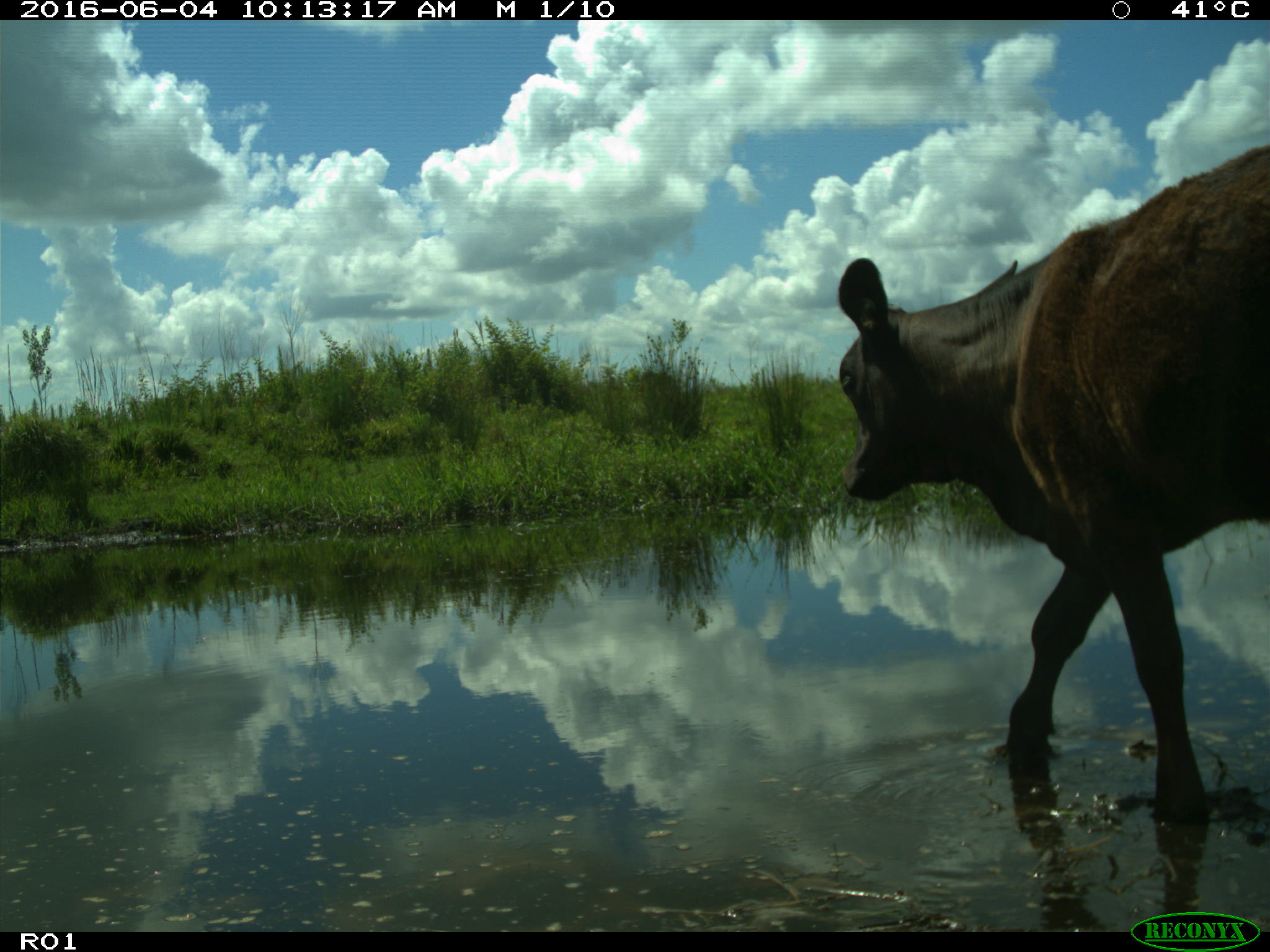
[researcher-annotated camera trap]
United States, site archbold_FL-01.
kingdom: Animalia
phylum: Chordata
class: Mammalia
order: Artiodactyla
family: Bovidae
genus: Bos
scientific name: Bos taurus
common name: domestic cow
Bos taurus (domestic cow).